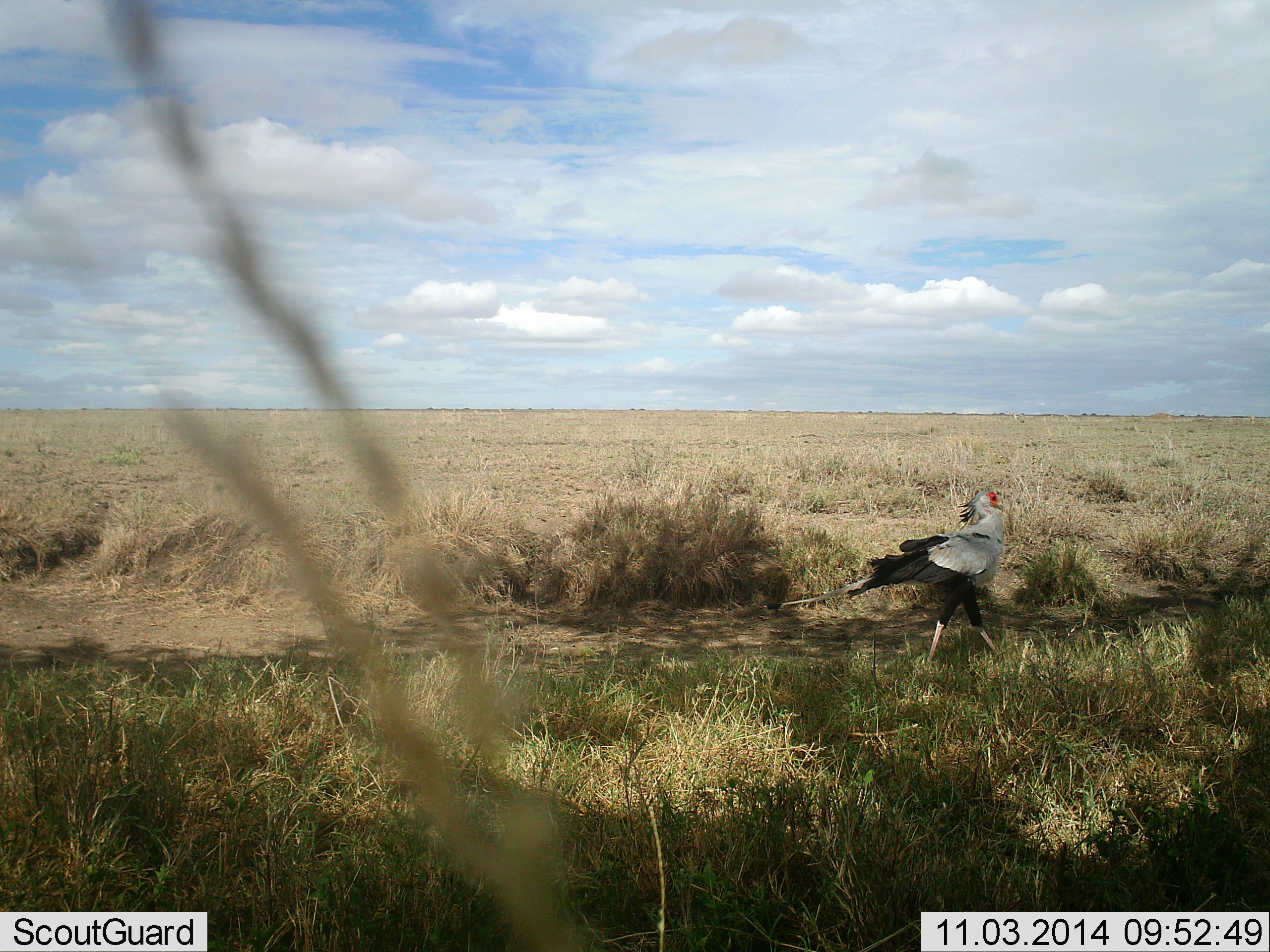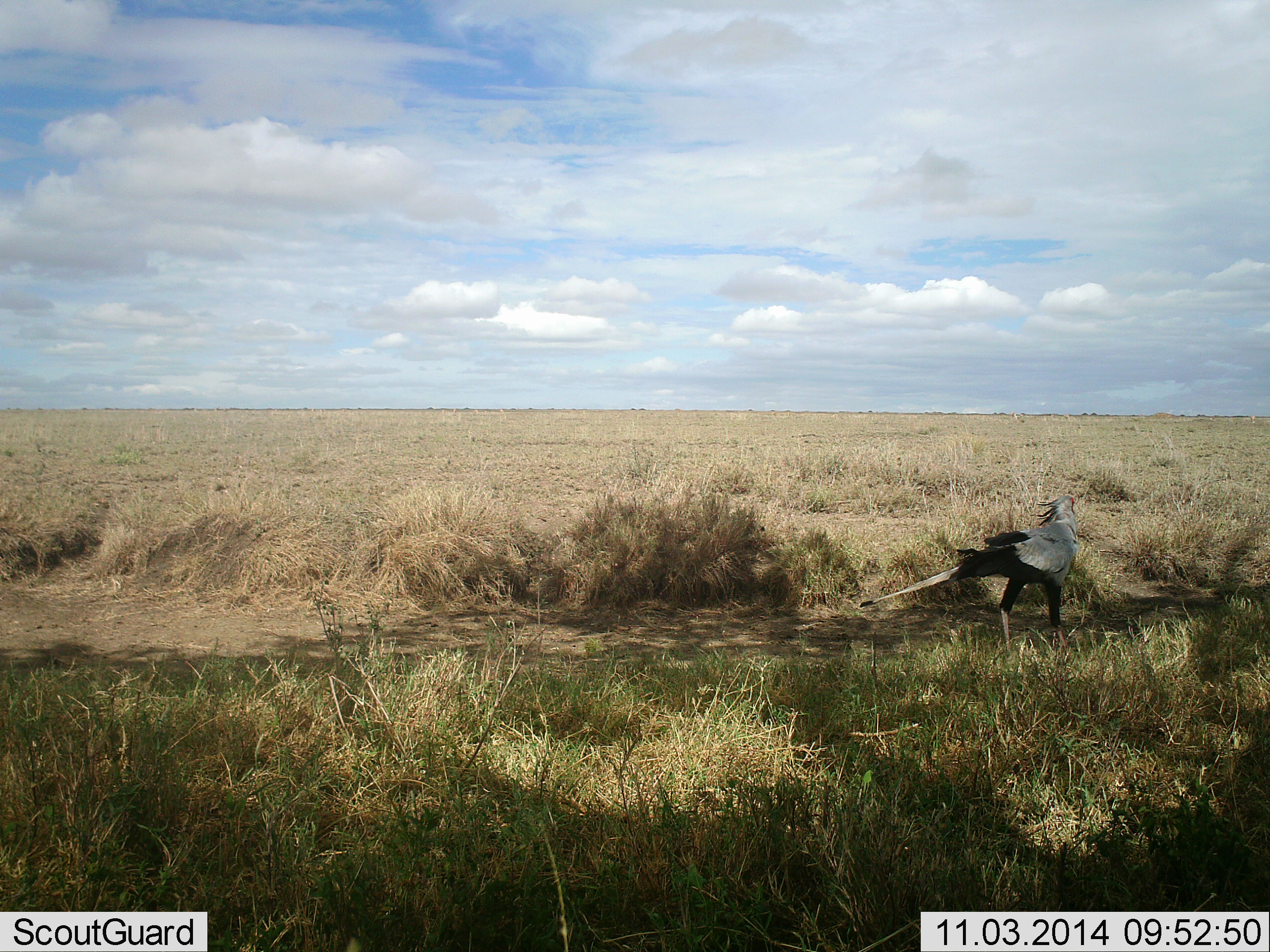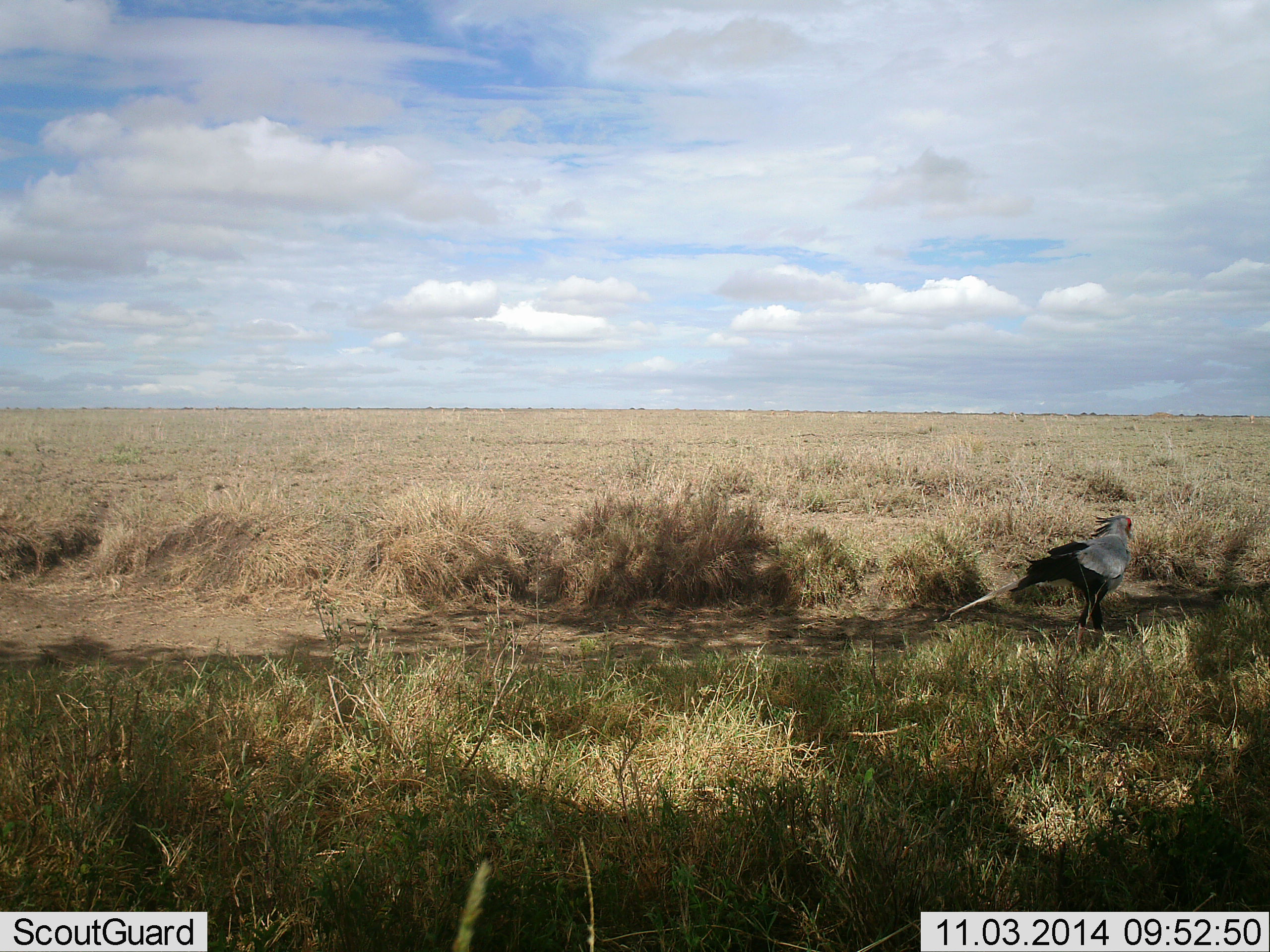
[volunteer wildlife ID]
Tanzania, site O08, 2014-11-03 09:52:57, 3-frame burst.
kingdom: Animalia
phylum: Chordata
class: Aves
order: Accipitriformes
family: Sagittariidae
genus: Sagittarius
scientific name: Sagittarius serpentarius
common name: secretary bird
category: secretarybird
Secretarybird (secretary bird) (Sagittarius serpentarius), count 1. Behavior (volunteer vote fractions): standing 20%, resting 0%, moving 90%, interacting 0%. Young present (vote fraction): 0%. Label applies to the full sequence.